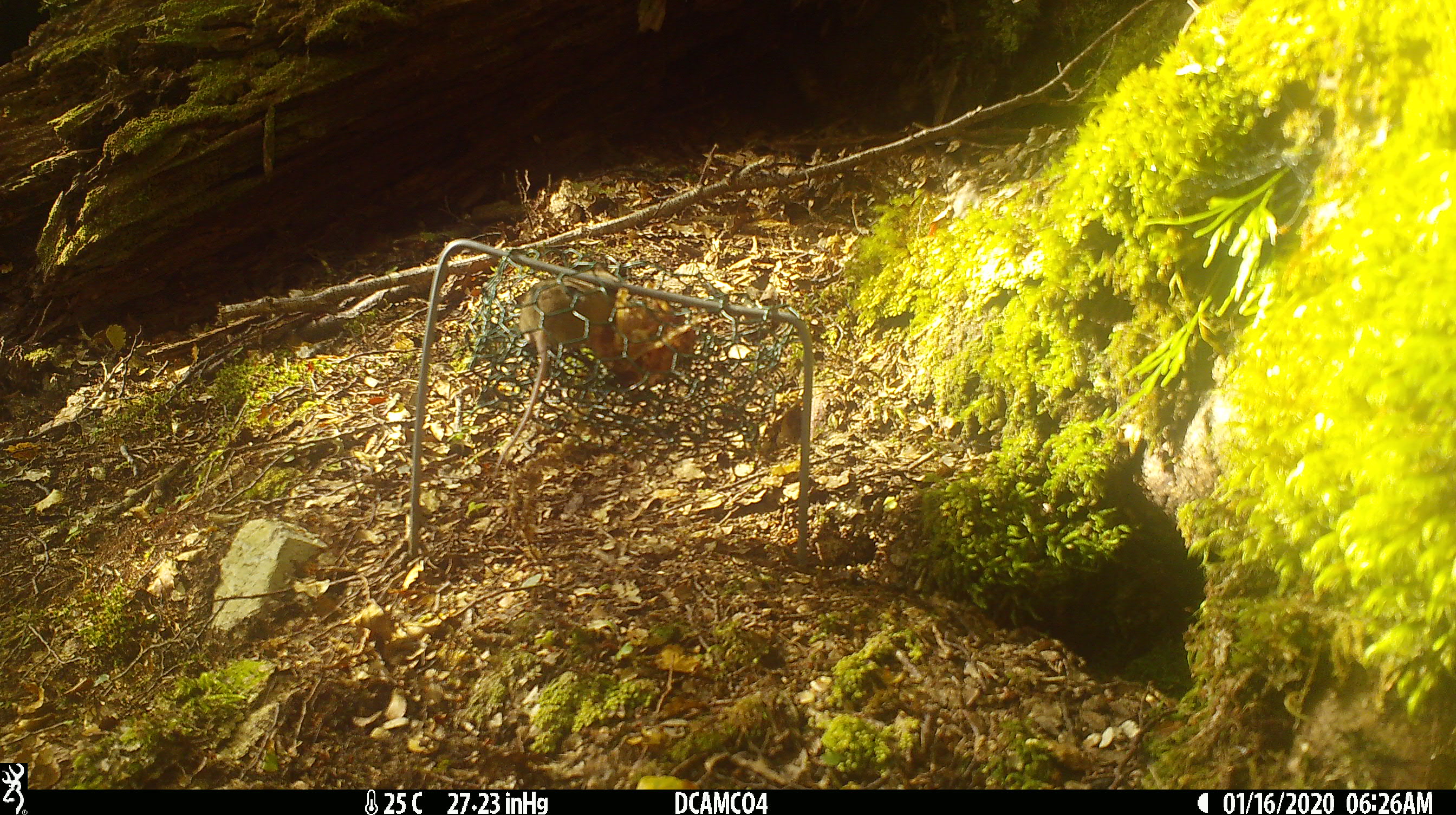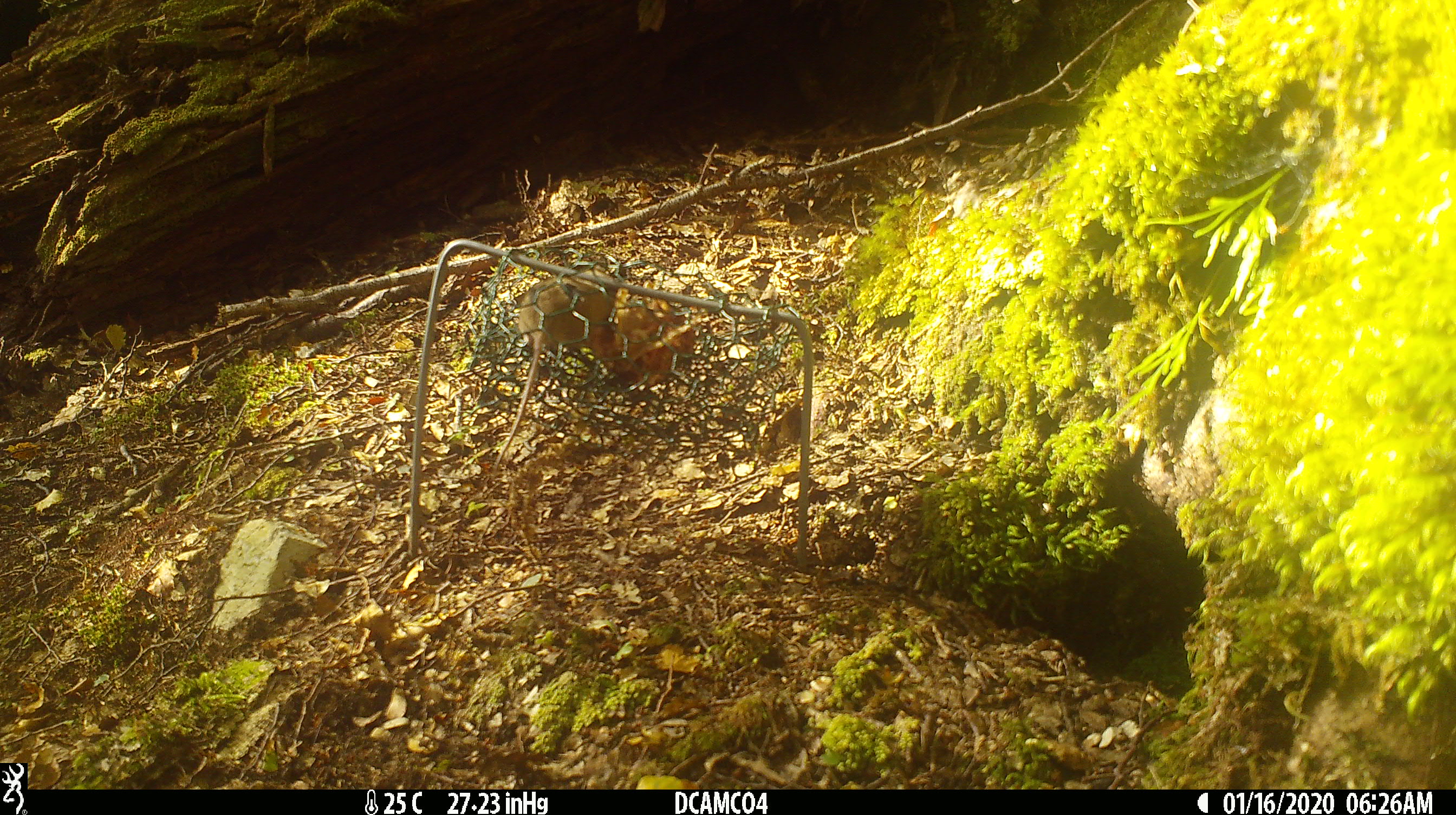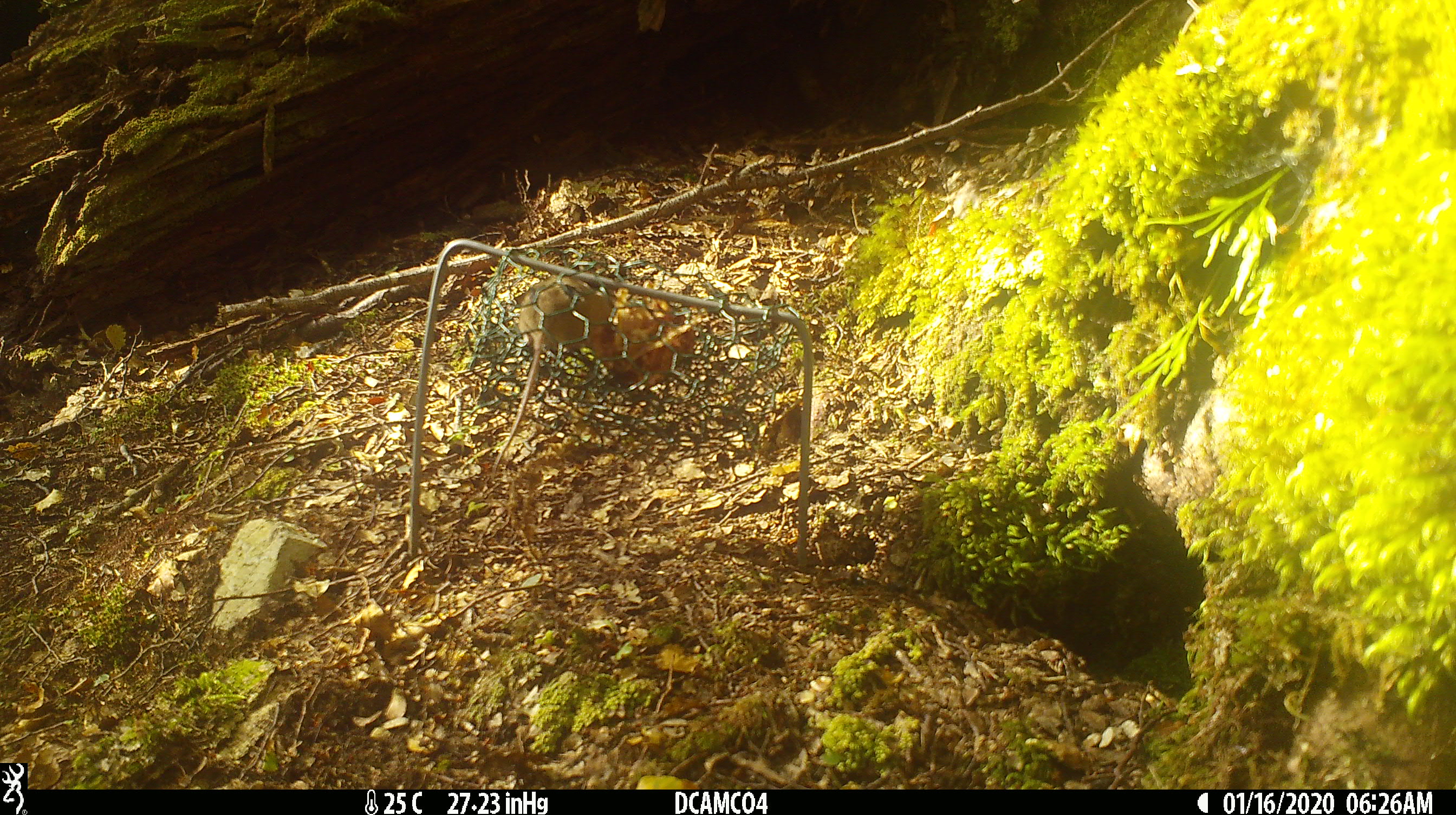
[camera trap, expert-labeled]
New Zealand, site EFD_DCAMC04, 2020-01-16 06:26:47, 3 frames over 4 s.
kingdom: Animalia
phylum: Chordata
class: Mammalia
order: Rodentia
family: Muridae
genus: Mus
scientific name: Mus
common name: mouse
Mouse (Mus).